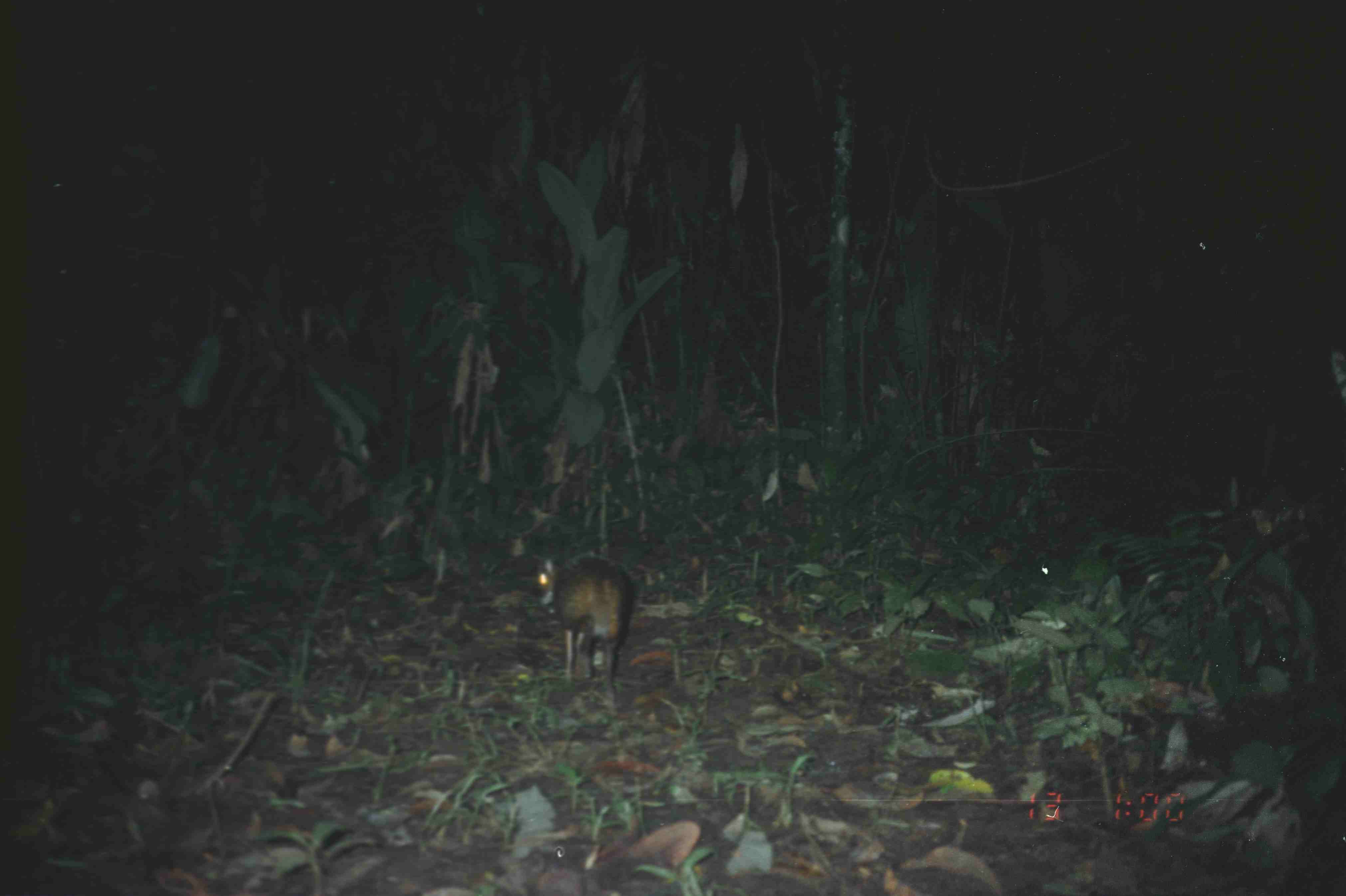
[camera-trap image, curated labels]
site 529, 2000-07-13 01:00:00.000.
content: unidentified animal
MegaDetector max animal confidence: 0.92